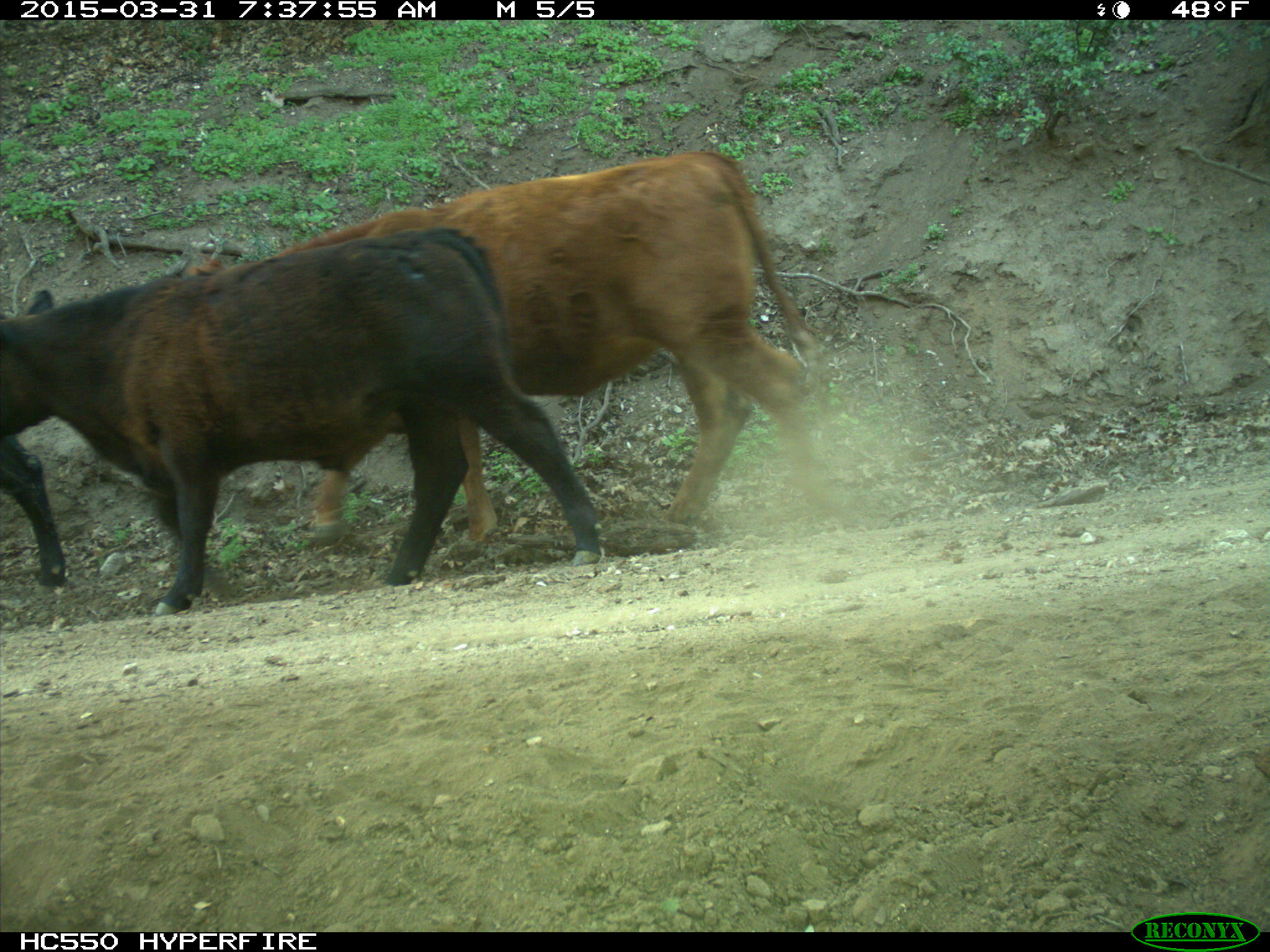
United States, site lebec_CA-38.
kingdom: Animalia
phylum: Chordata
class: Mammalia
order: Artiodactyla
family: Bovidae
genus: Bos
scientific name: Bos taurus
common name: domestic cow